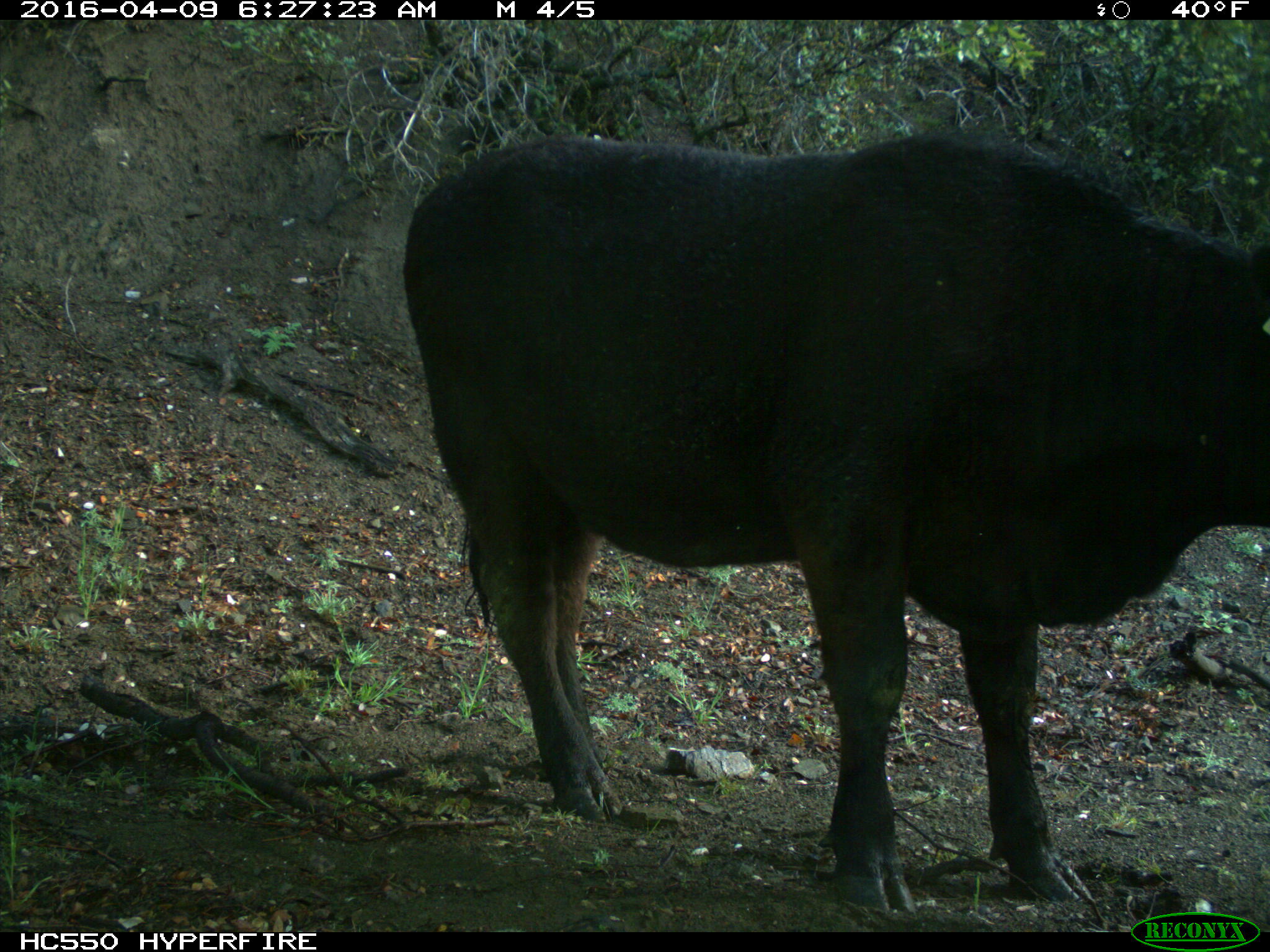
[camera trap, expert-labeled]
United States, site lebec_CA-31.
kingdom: Animalia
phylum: Chordata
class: Mammalia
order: Artiodactyla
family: Bovidae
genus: Bos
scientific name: Bos taurus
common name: domestic cow